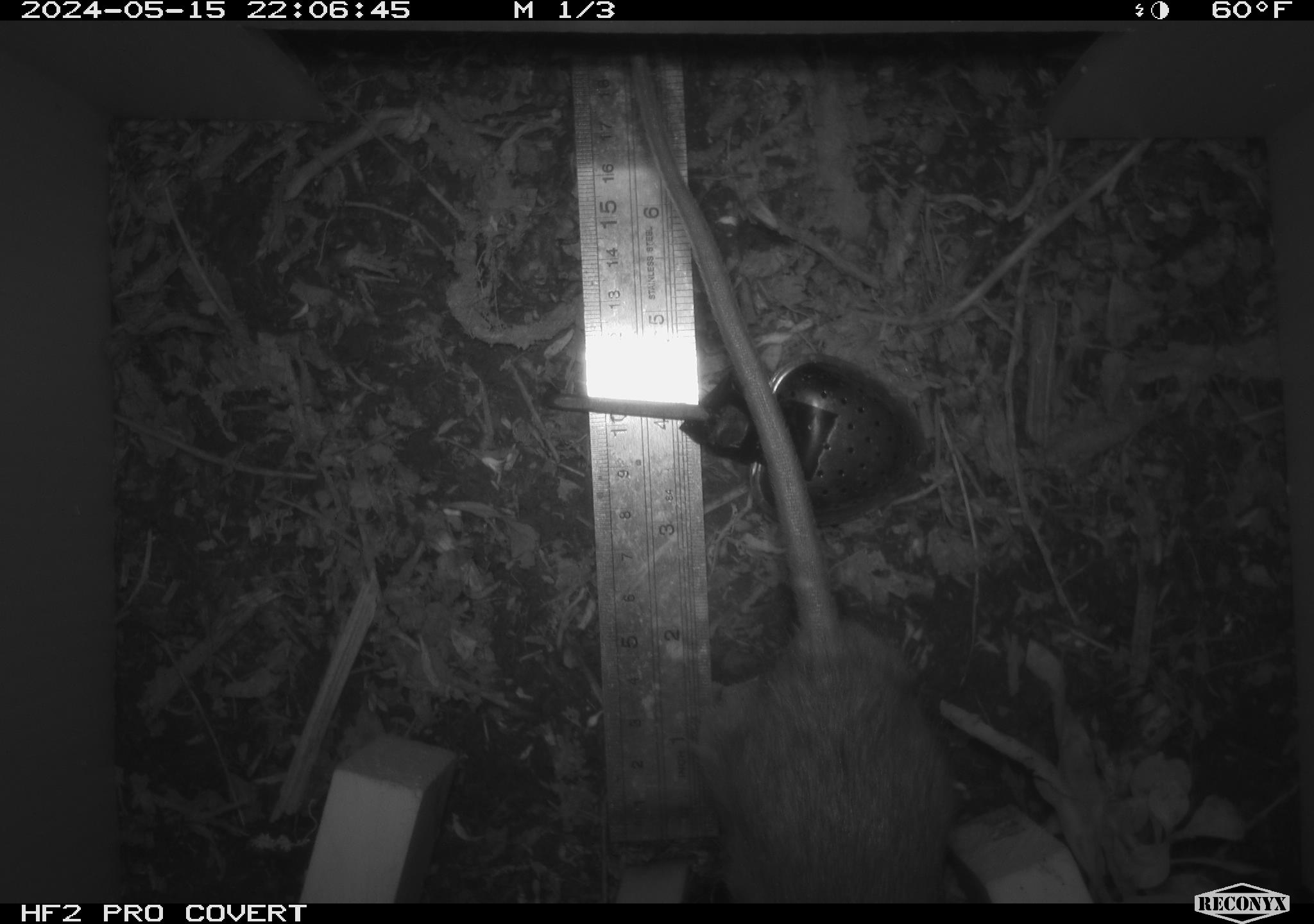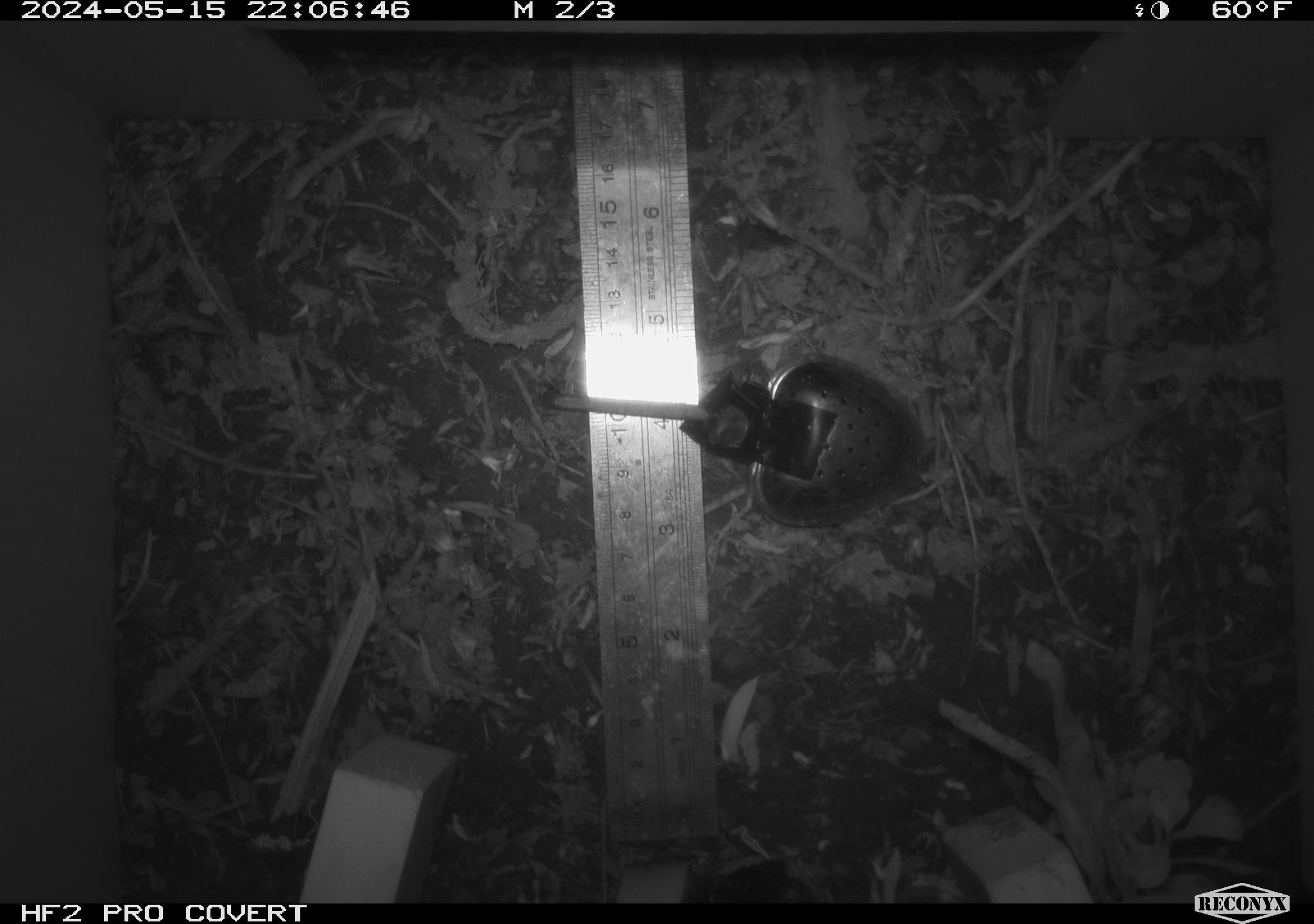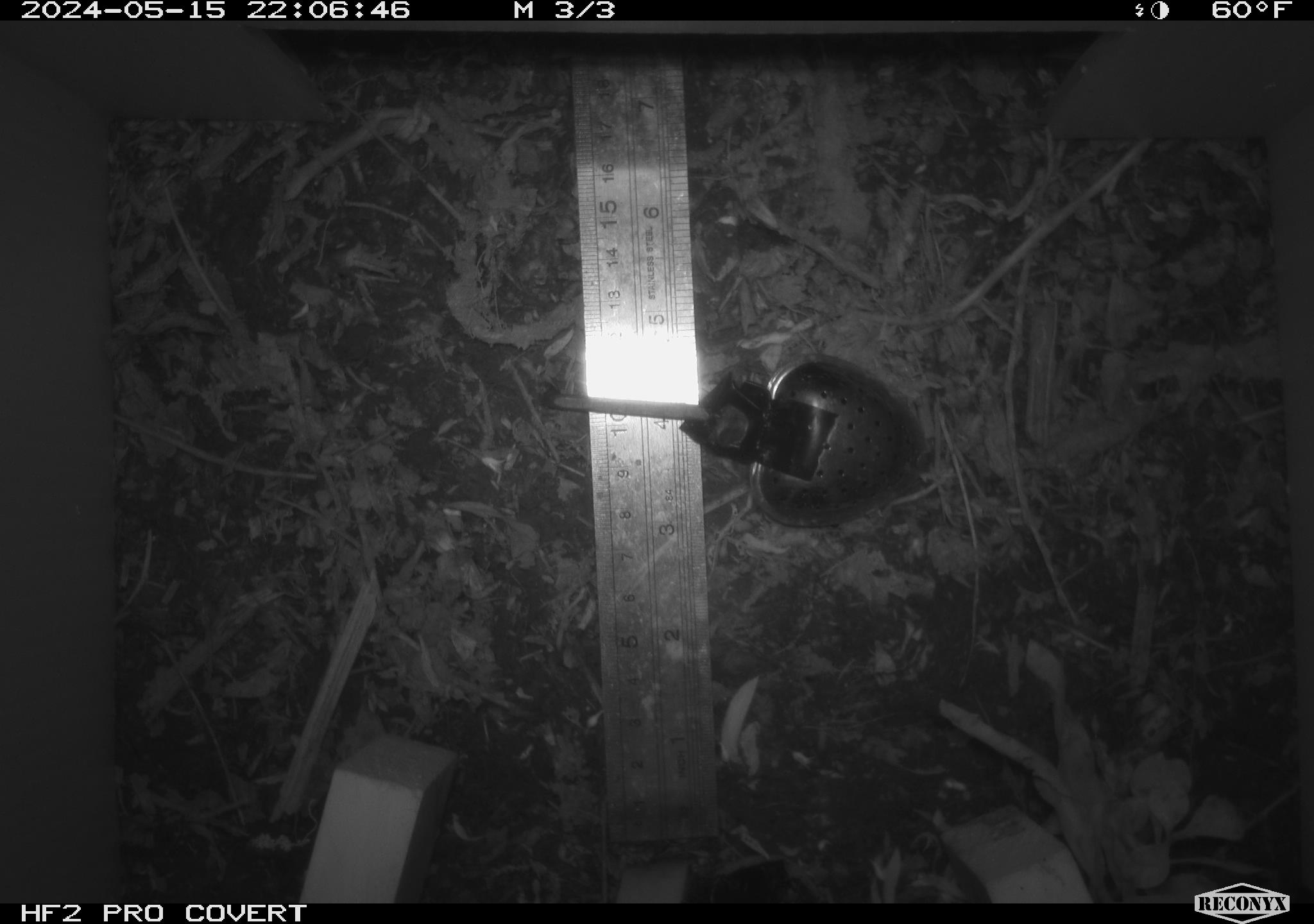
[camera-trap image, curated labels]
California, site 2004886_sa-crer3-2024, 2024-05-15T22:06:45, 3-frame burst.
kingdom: Animalia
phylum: Chordata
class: Mammalia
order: Rodentia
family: Muridae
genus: Rattus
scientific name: Rattus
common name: rat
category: rattus species